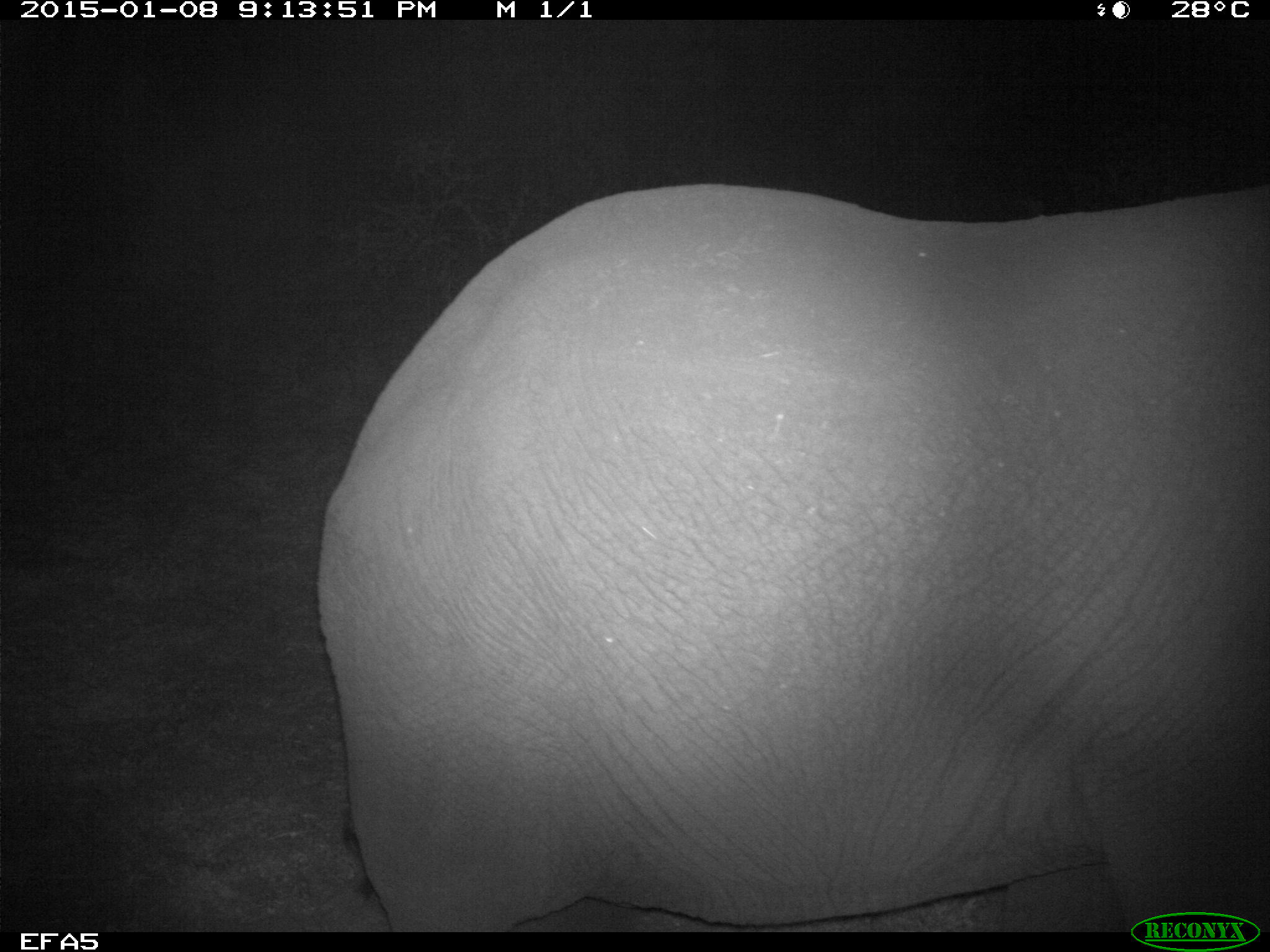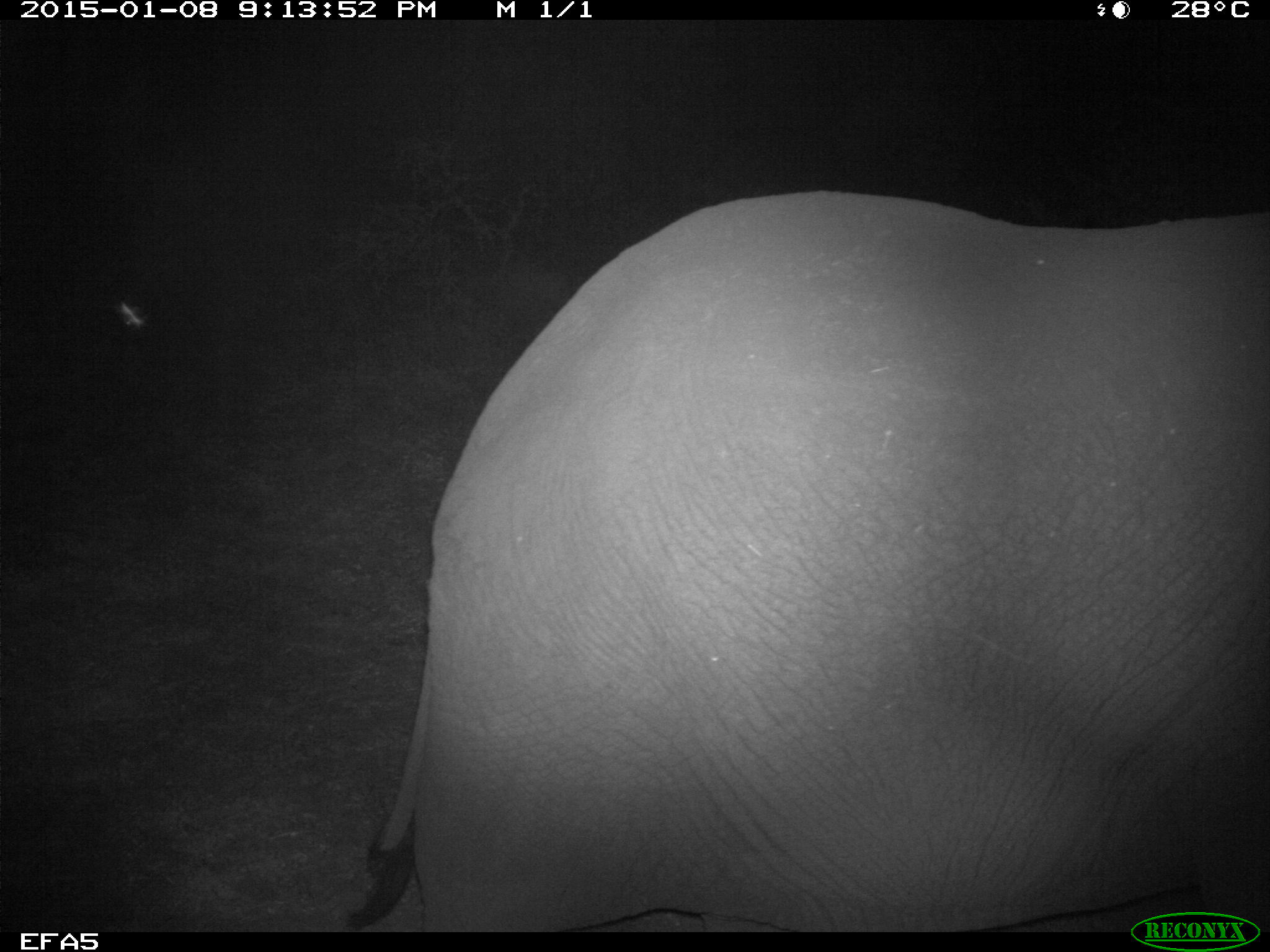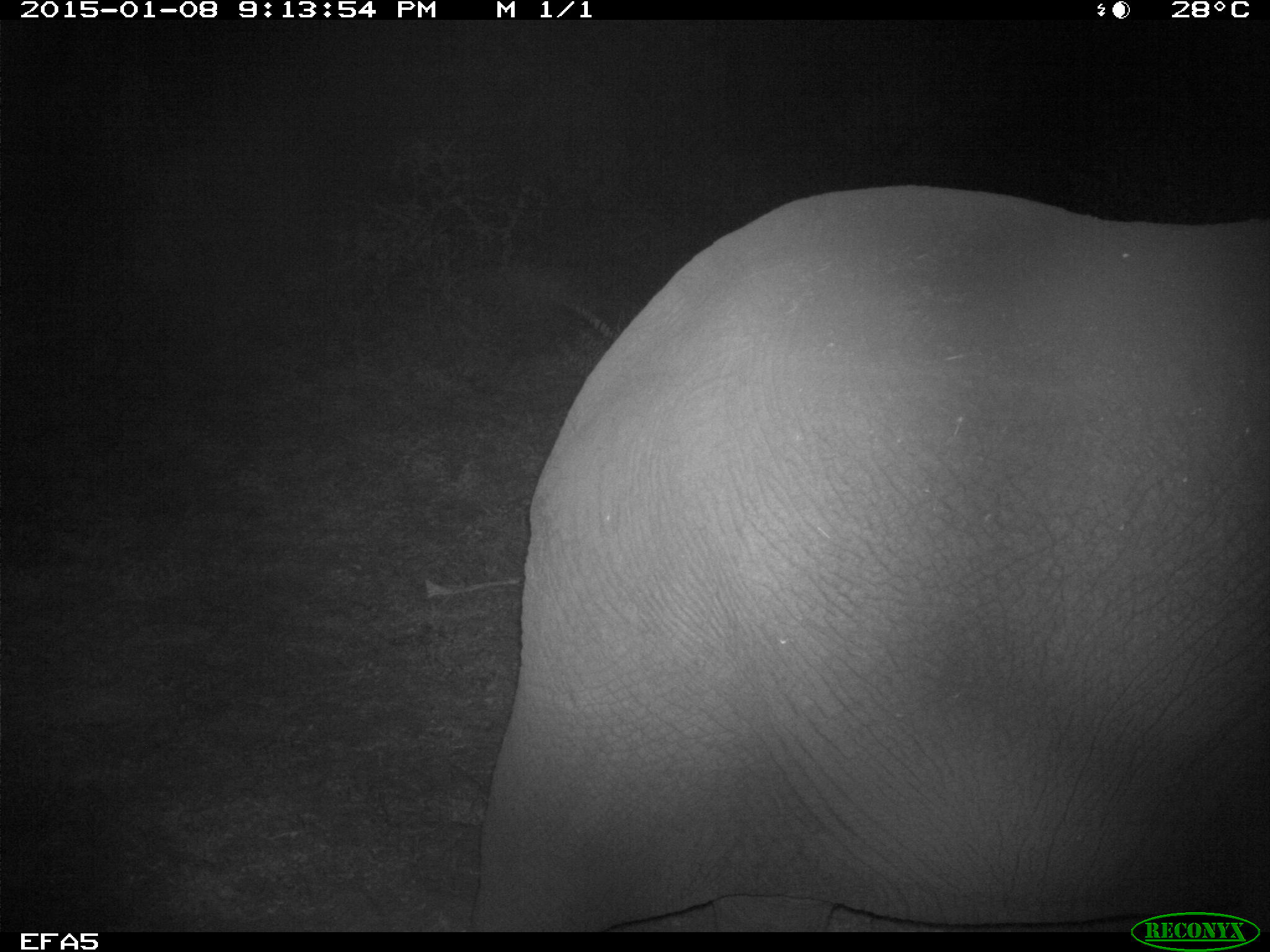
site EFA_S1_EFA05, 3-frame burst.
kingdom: Animalia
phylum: Chordata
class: Mammalia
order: Proboscidea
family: Elephantidae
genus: Loxodonta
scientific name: Loxodonta africana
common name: african bush elephant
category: elephant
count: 1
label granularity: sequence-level